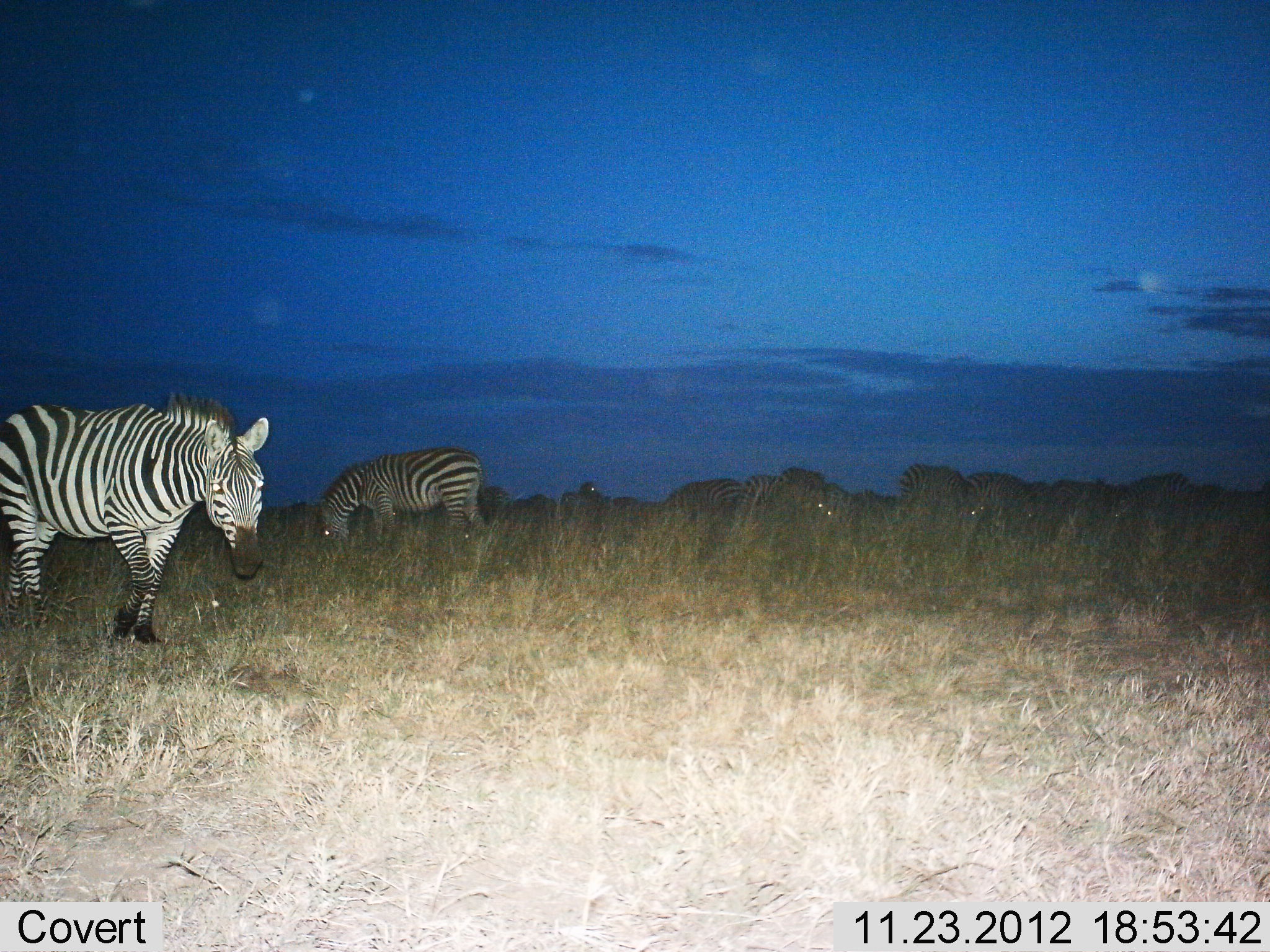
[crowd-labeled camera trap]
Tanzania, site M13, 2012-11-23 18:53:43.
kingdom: Animalia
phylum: Chordata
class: Mammalia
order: Perissodactyla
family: Equidae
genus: Equus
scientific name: Equus quagga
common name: plains zebra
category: zebra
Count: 11-50.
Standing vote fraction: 58%.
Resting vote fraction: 0%.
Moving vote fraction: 37%.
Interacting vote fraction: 0%.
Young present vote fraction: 0%.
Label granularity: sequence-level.